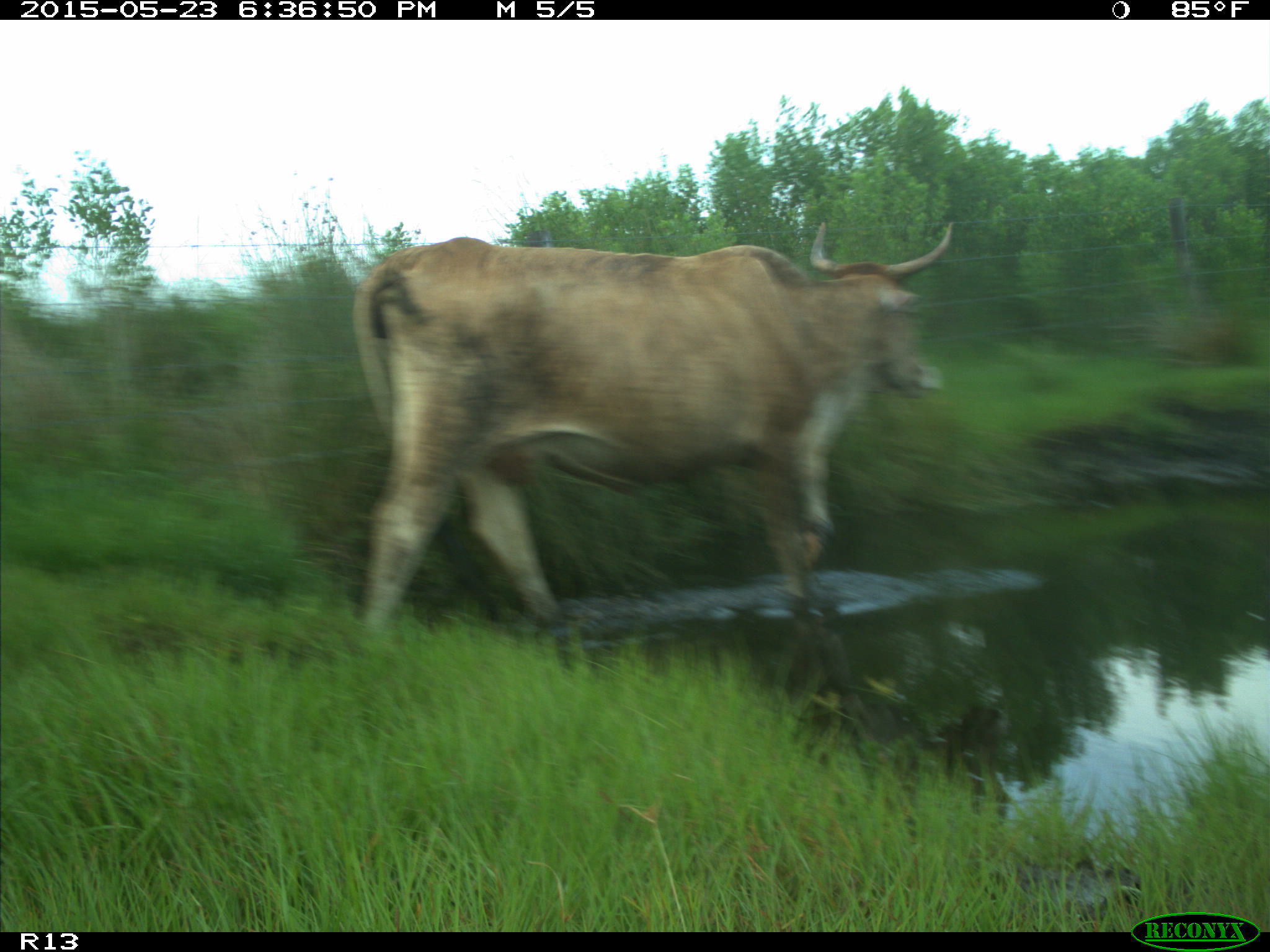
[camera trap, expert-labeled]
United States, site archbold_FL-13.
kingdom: Animalia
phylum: Chordata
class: Mammalia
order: Artiodactyla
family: Bovidae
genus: Bos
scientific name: Bos taurus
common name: domestic cow